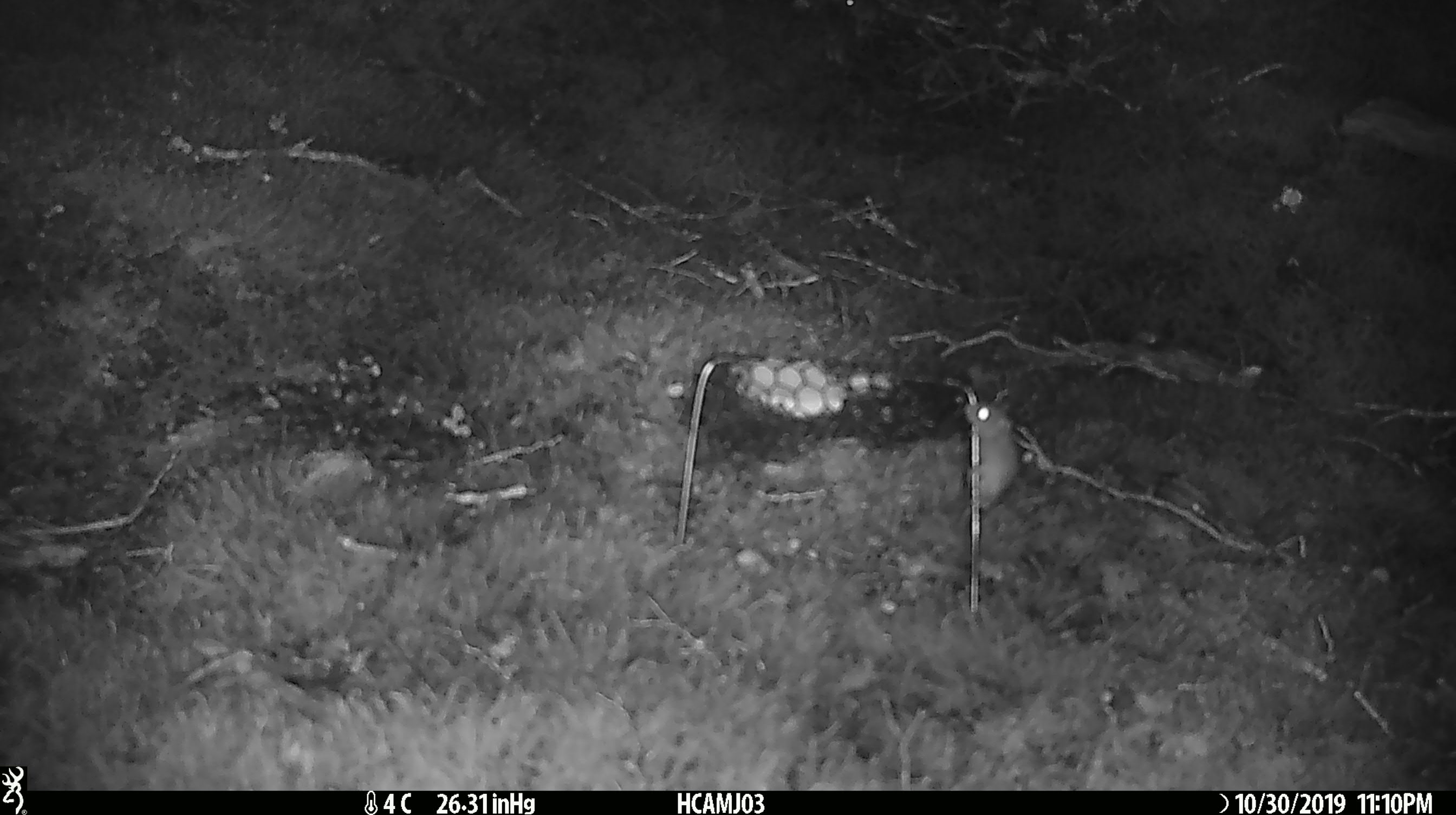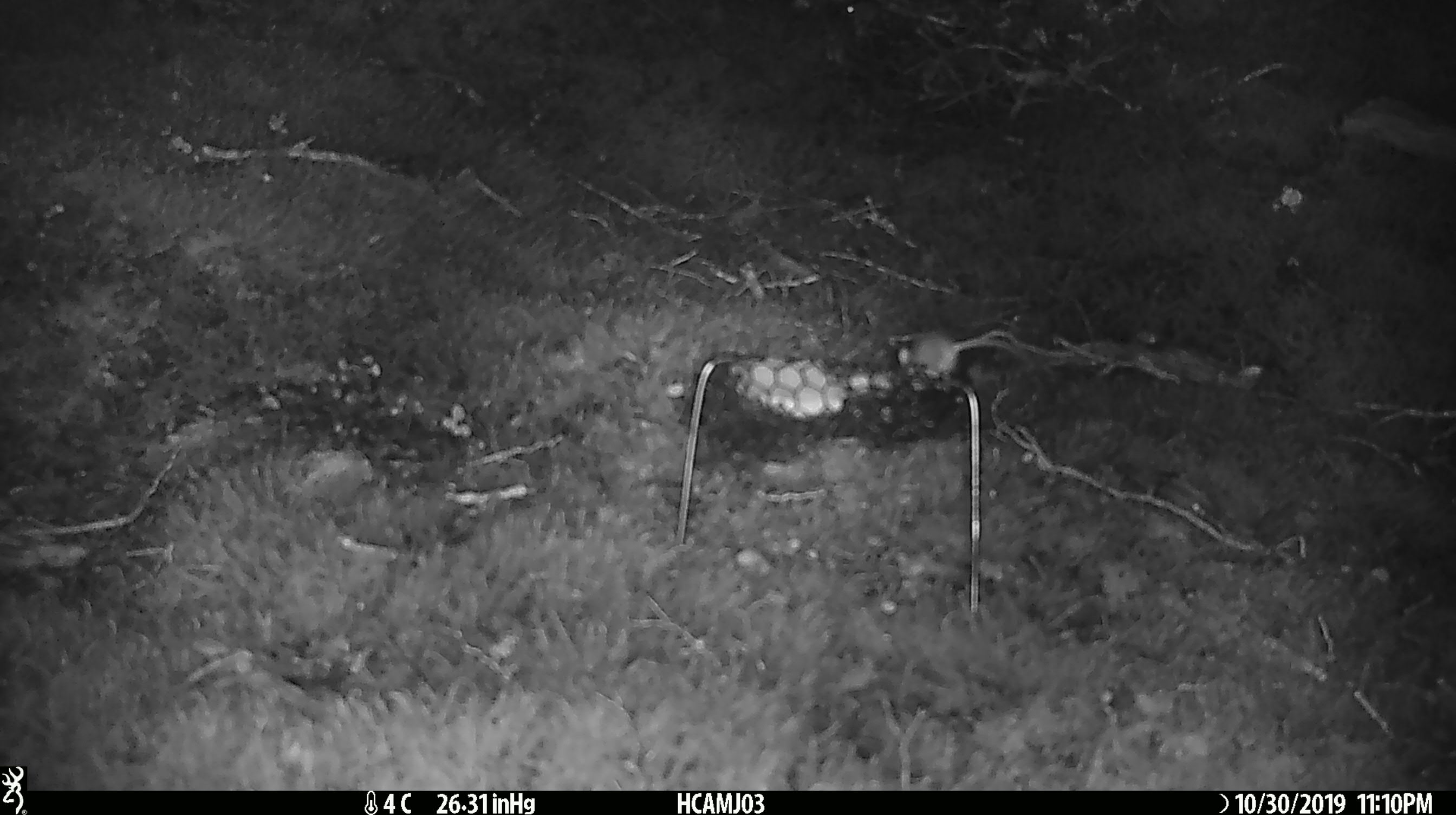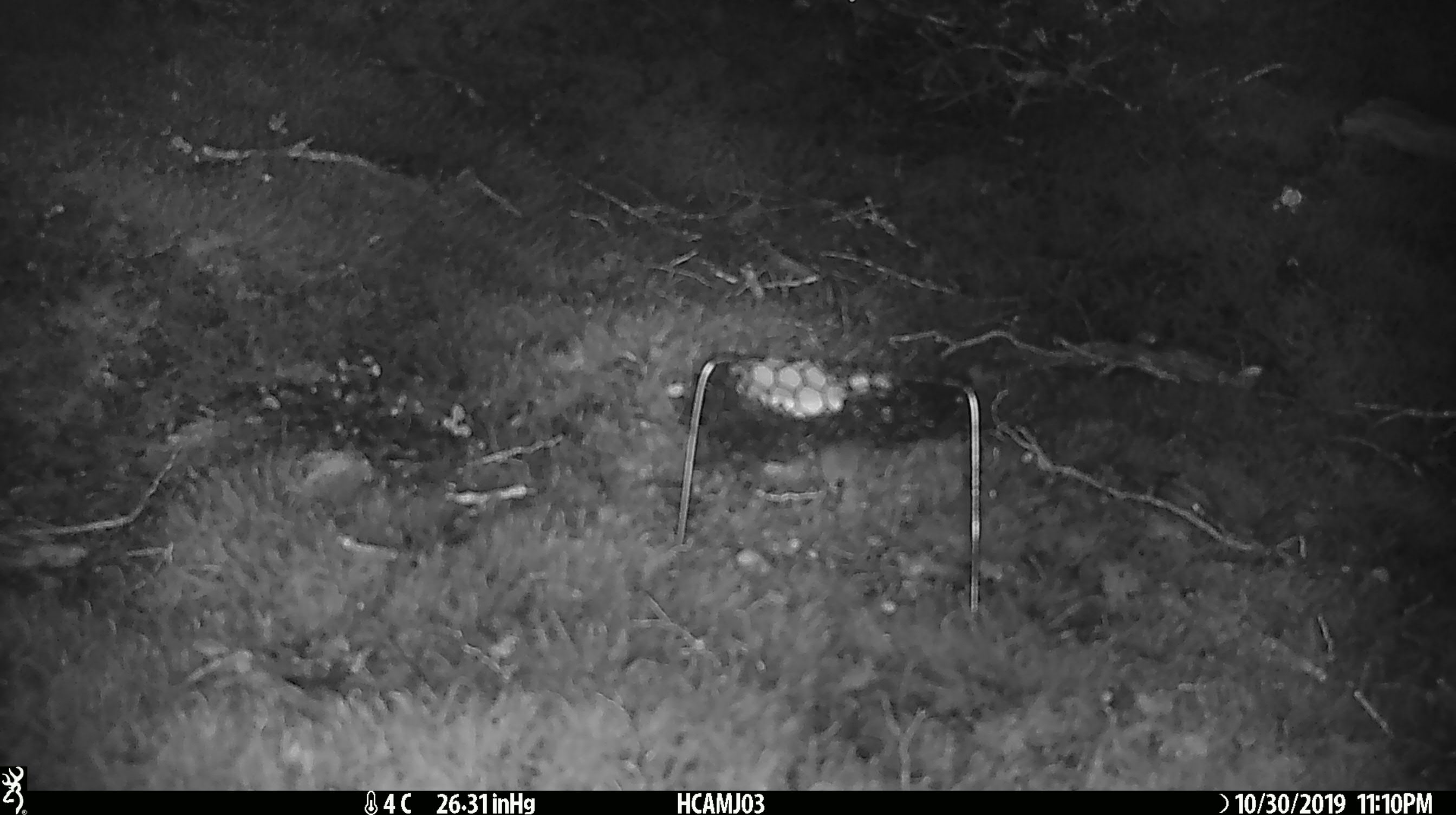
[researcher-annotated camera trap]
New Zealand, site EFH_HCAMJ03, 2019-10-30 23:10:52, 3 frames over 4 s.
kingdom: Animalia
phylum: Chordata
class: Mammalia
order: Rodentia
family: Muridae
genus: Mus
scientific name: Mus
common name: mouse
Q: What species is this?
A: Mouse (Mus).